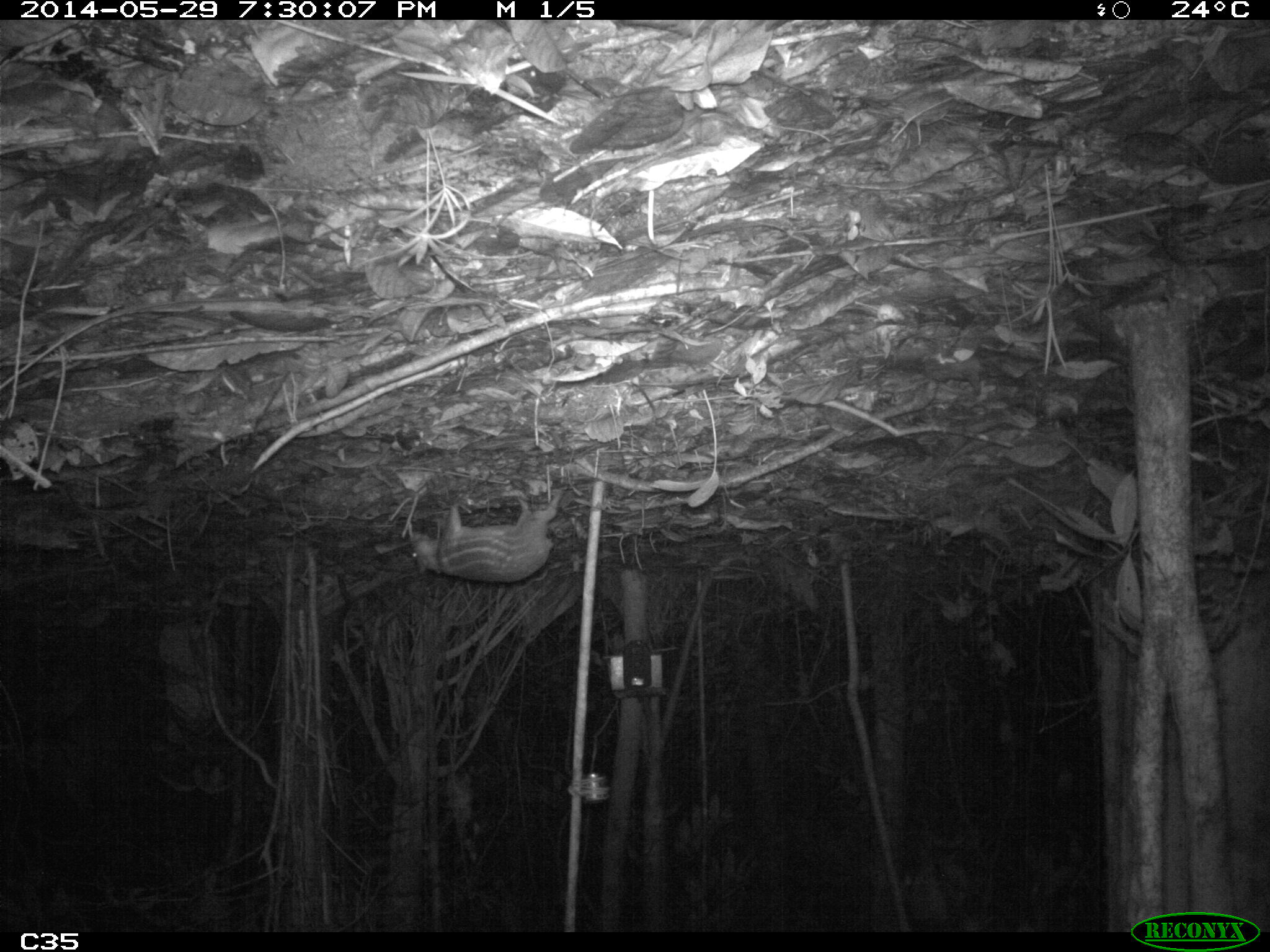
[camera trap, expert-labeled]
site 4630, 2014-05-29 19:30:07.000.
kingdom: Animalia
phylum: Chordata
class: Mammalia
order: Rodentia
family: Cuniculidae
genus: Cuniculus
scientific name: Cuniculus paca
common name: spotted paca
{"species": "Cuniculus paca (spotted paca)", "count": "1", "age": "adult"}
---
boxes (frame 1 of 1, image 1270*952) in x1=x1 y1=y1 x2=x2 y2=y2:
cuniculus paca: x1=407 y1=490 x2=565 y2=583